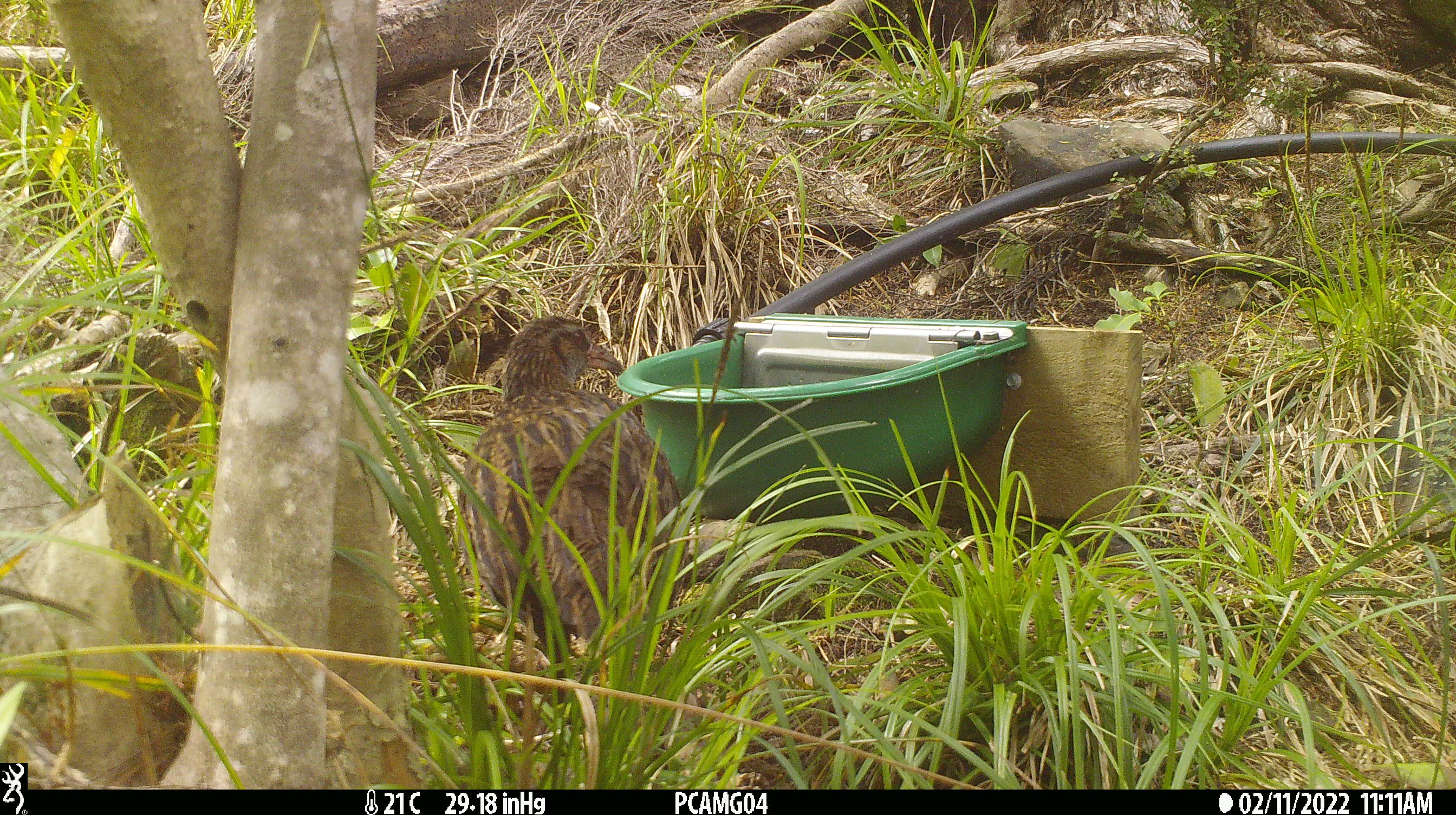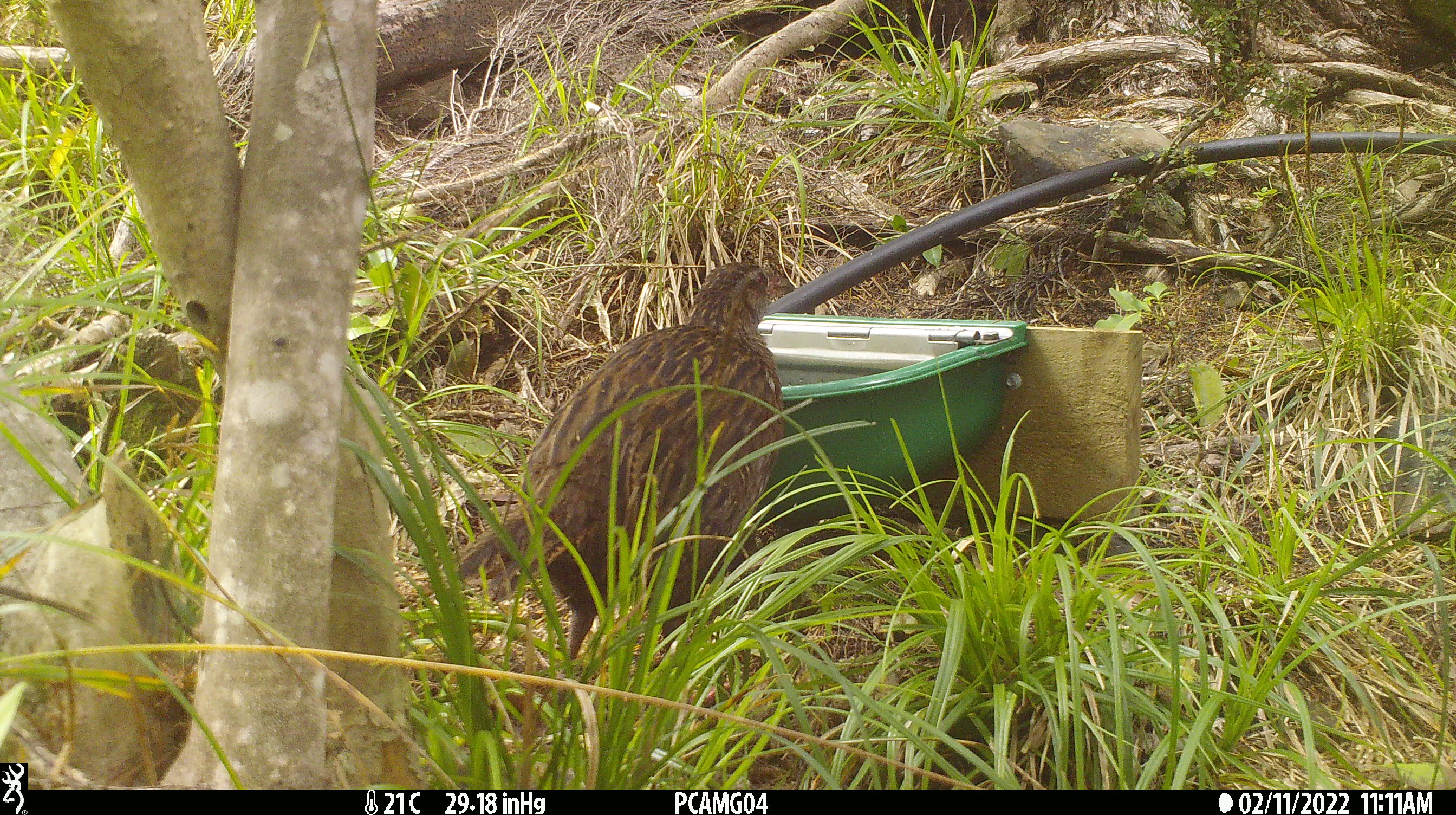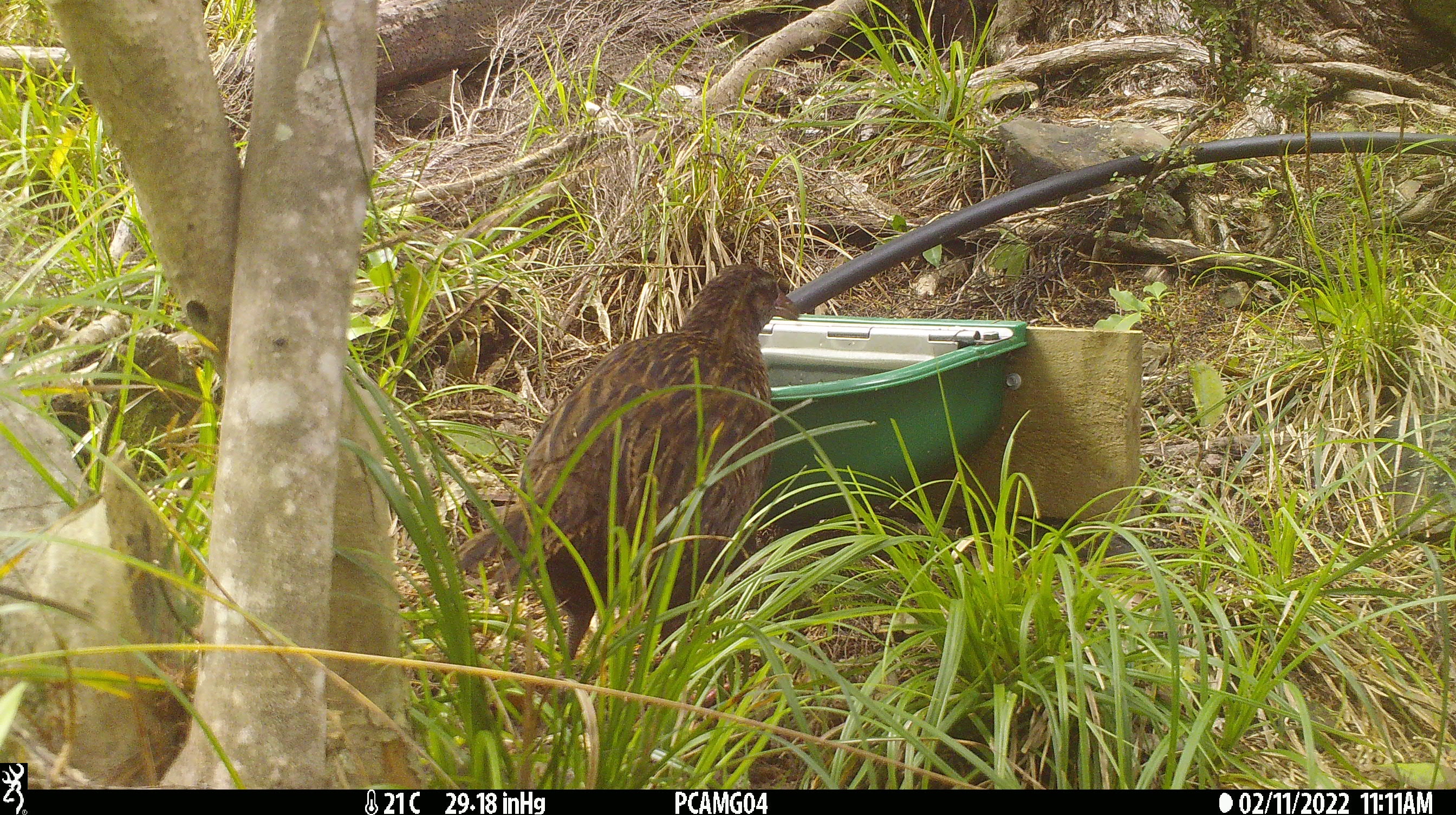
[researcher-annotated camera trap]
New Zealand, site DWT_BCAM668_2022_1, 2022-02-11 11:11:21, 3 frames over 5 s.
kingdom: Animalia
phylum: Chordata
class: Aves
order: Gruiformes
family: Rallidae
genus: Gallirallus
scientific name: Gallirallus australis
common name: weka